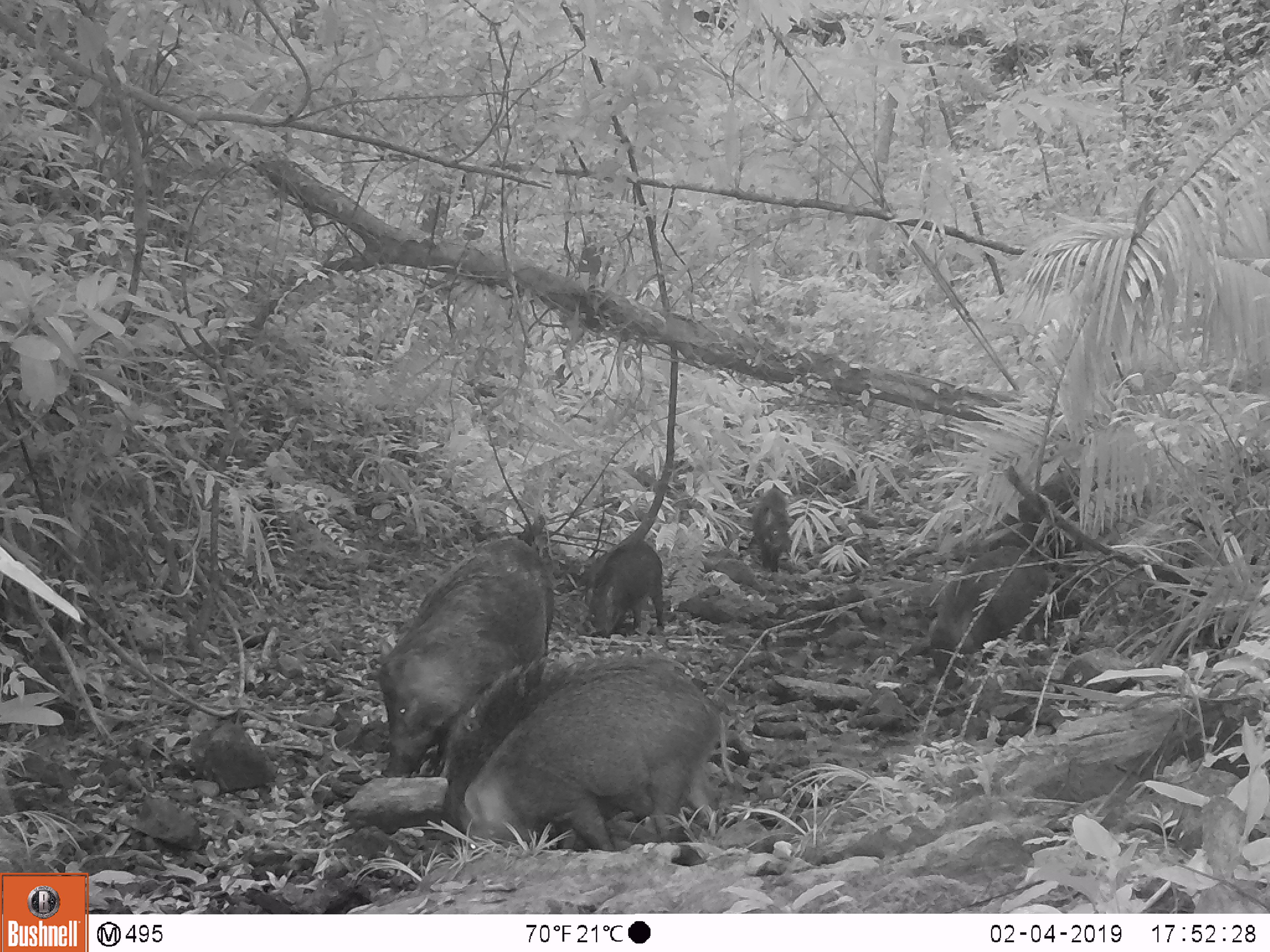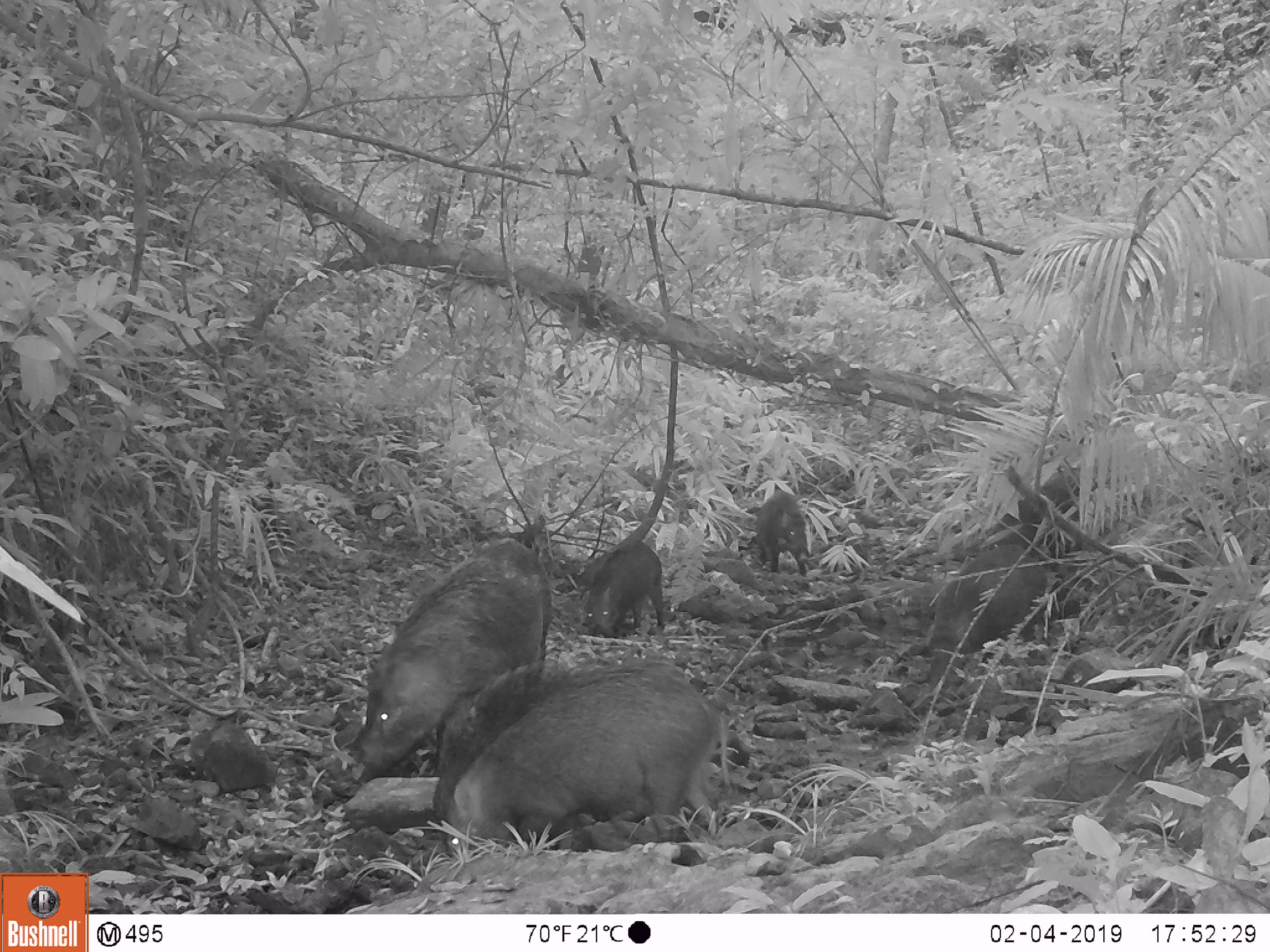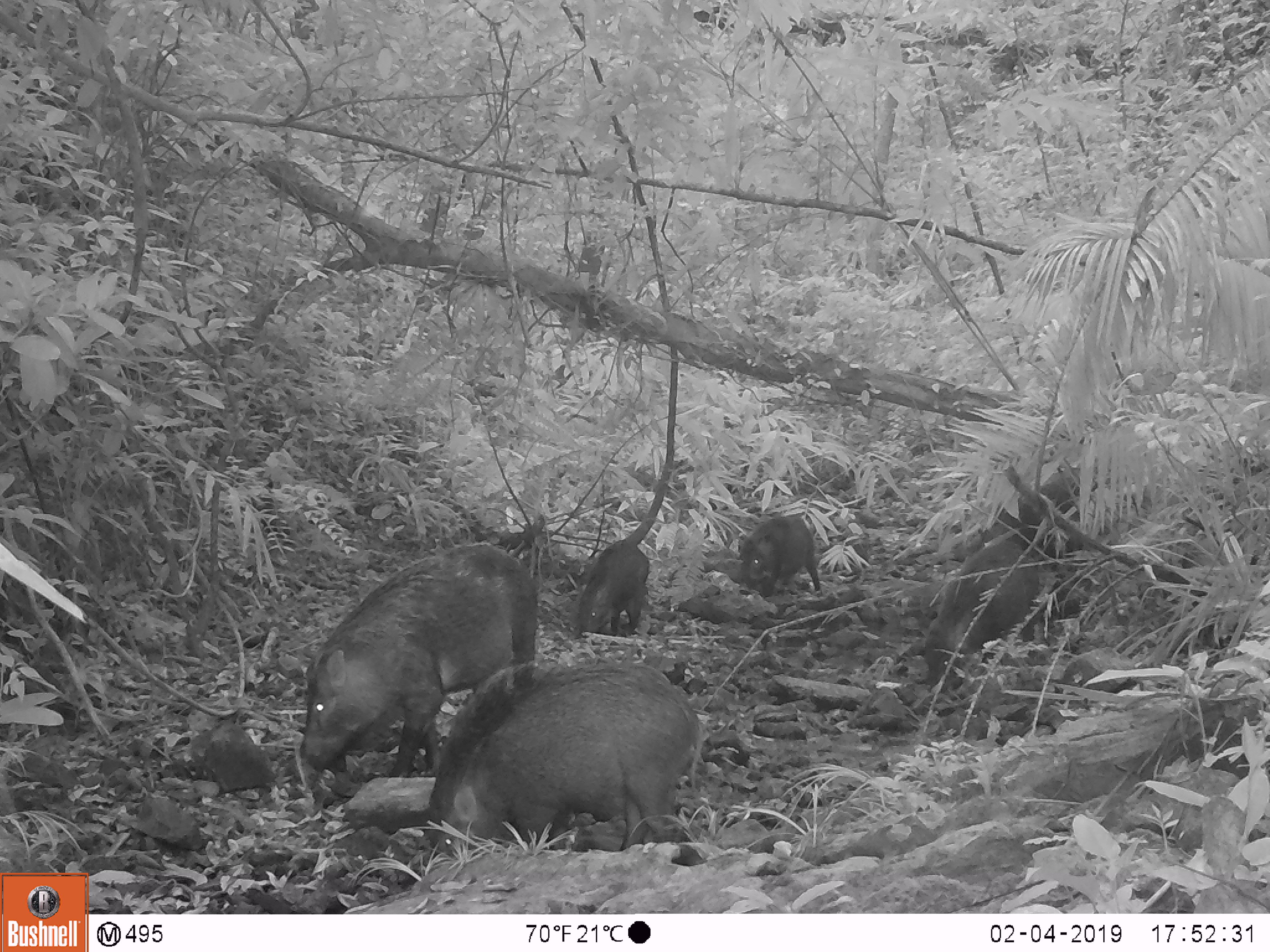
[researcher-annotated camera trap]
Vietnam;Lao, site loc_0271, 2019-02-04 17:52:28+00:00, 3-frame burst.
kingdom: Animalia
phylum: Chordata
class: Mammalia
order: Artiodactyla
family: Suidae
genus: Sus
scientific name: Sus scrofa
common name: eurasian wild pig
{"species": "eurasian wild pig (Sus scrofa)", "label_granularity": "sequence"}